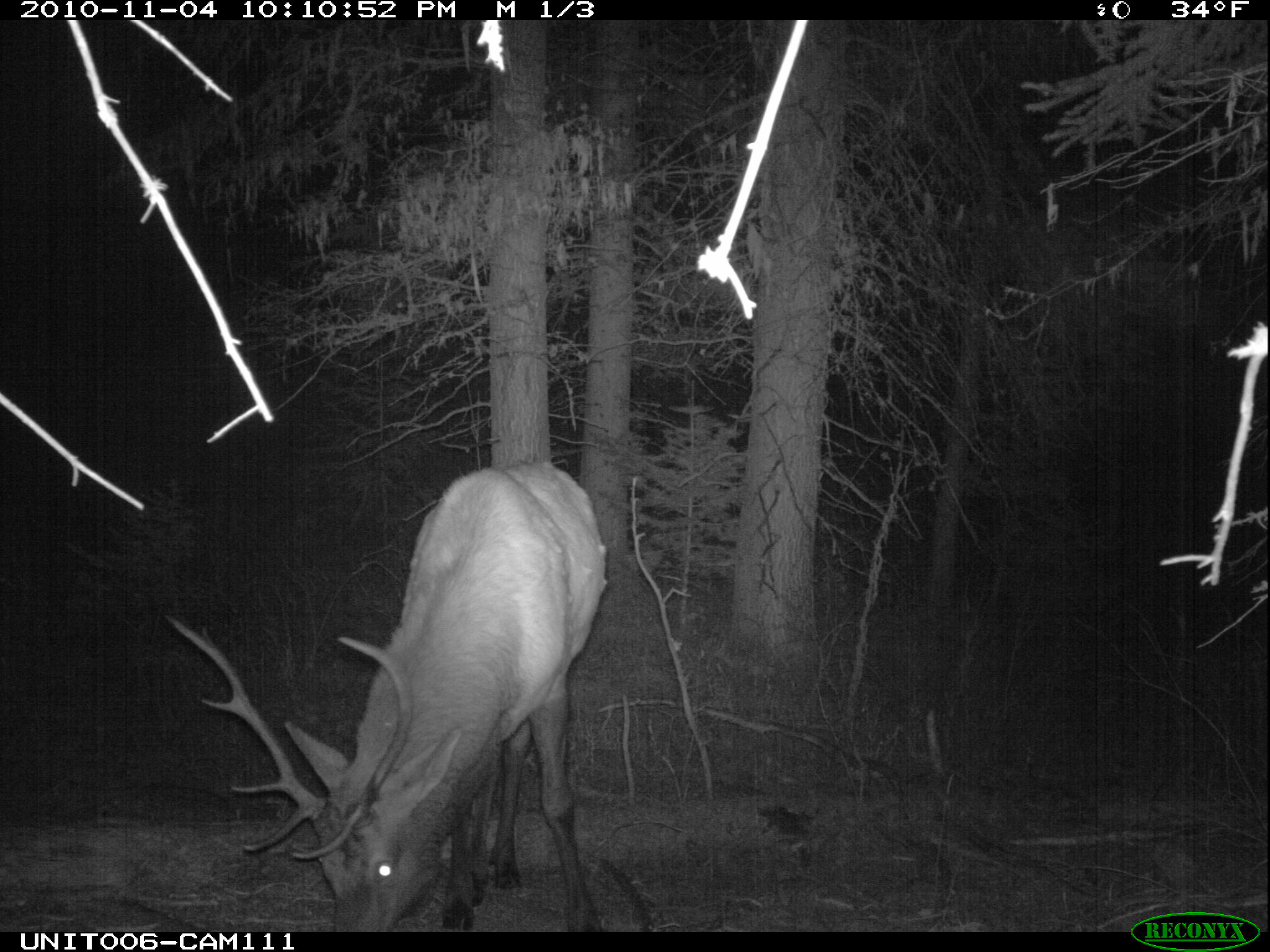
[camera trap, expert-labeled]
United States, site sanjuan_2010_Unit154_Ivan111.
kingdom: Animalia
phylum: Chordata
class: Mammalia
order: Artiodactyla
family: Cervidae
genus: Cervus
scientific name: Cervus elaphus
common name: red deer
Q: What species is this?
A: Cervus elaphus (red deer).